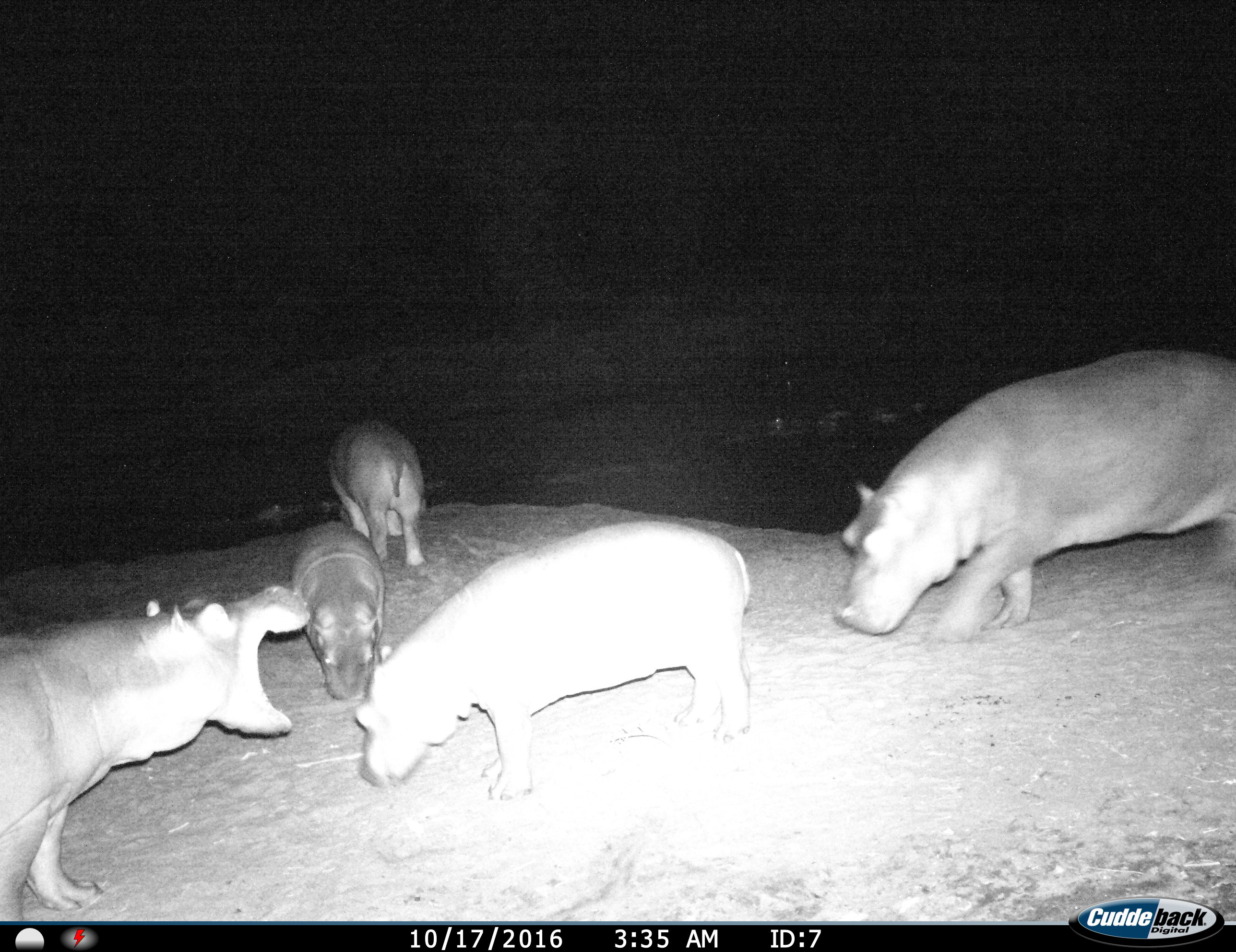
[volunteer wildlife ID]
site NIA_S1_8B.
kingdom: Animalia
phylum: Chordata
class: Mammalia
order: Artiodactyla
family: Hippopotamidae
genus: Hippopotamus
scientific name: Hippopotamus amphibius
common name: hippopotamus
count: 5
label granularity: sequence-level